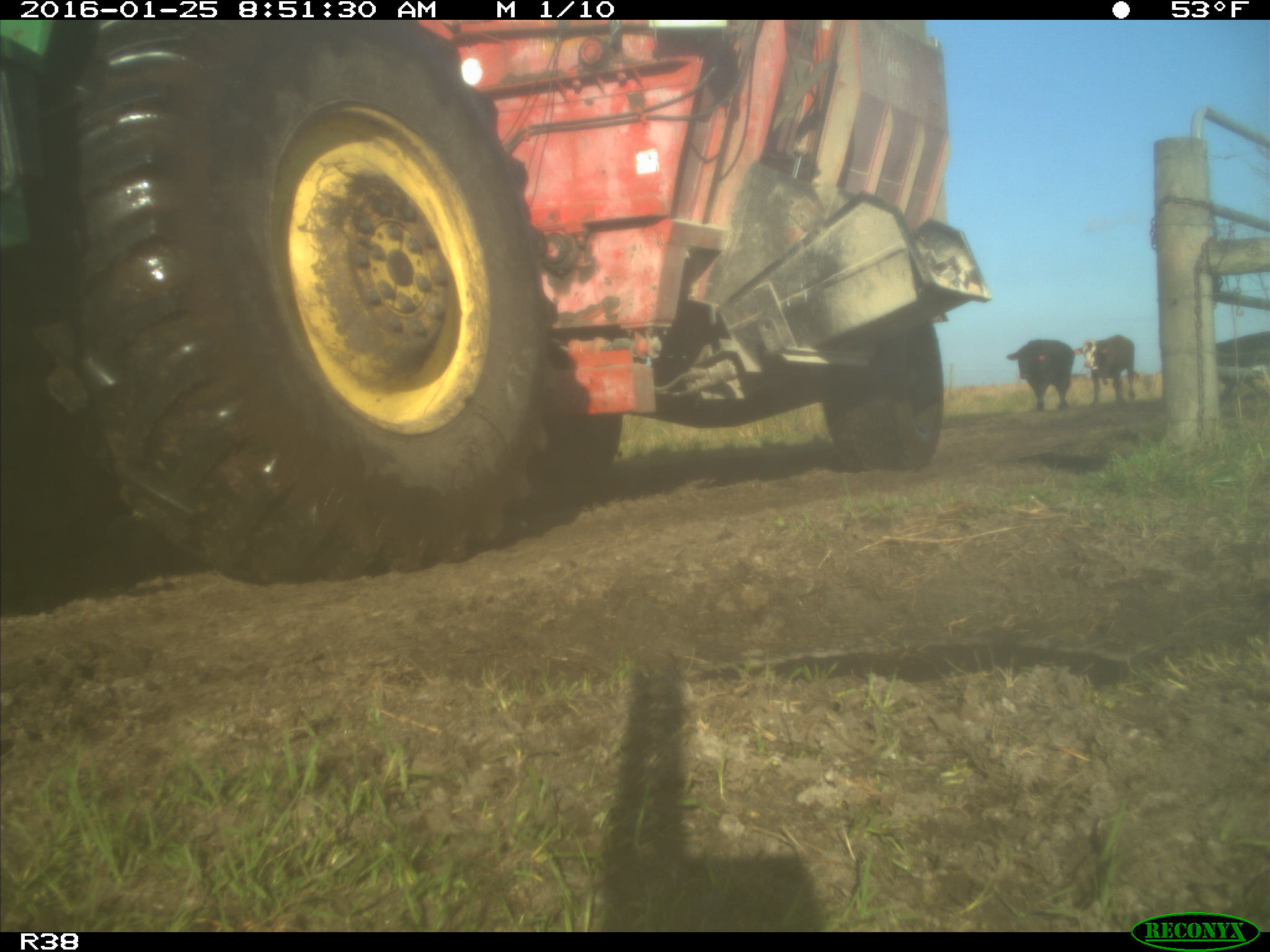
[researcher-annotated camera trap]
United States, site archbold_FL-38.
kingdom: Animalia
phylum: Chordata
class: Mammalia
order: Artiodactyla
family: Bovidae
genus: Bos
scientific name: Bos taurus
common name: domestic cow